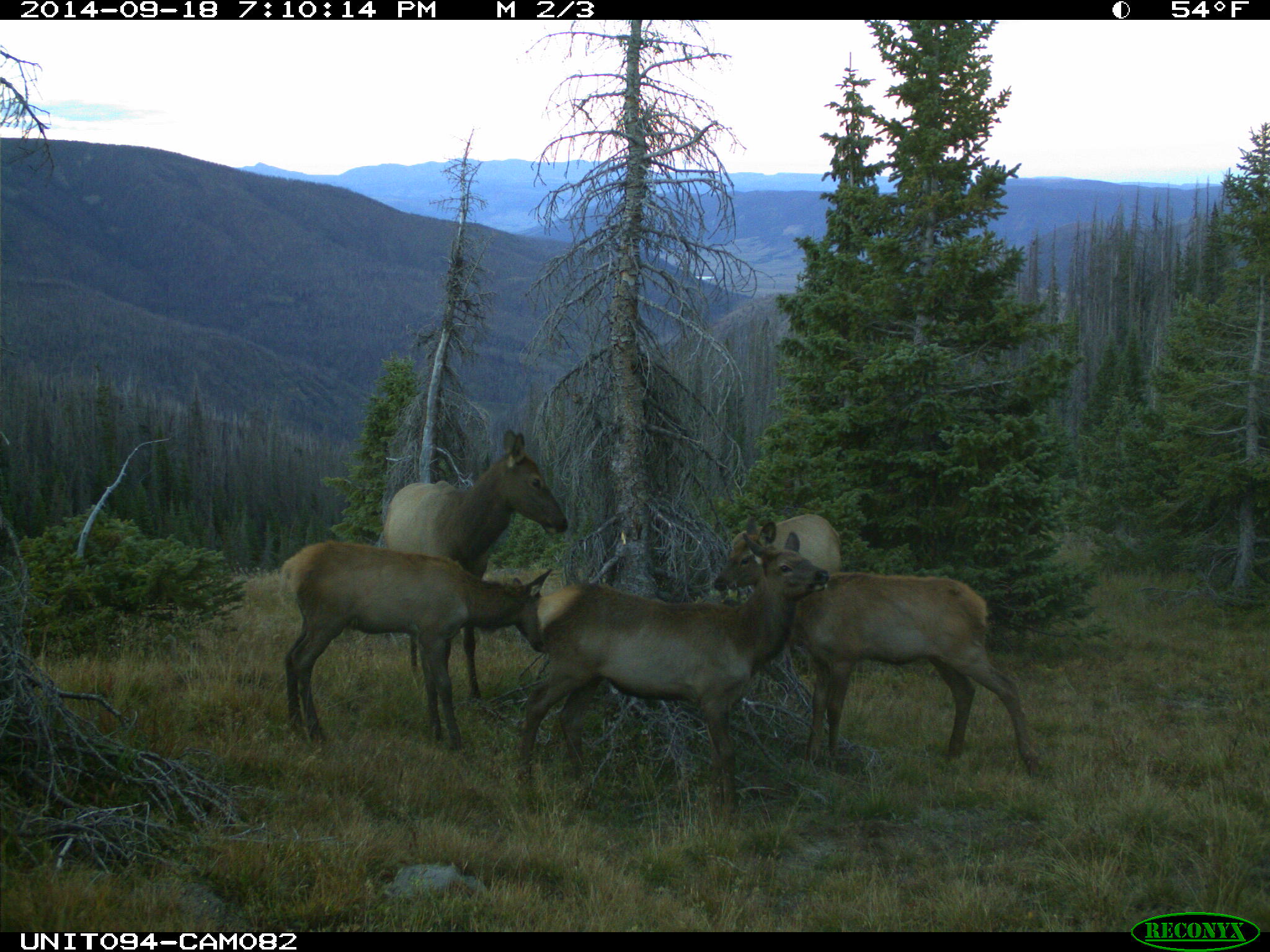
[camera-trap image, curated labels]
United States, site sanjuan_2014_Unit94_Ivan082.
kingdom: Animalia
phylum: Chordata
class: Mammalia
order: Artiodactyla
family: Cervidae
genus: Cervus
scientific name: Cervus elaphus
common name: red deer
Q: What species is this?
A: Cervus elaphus (red deer).